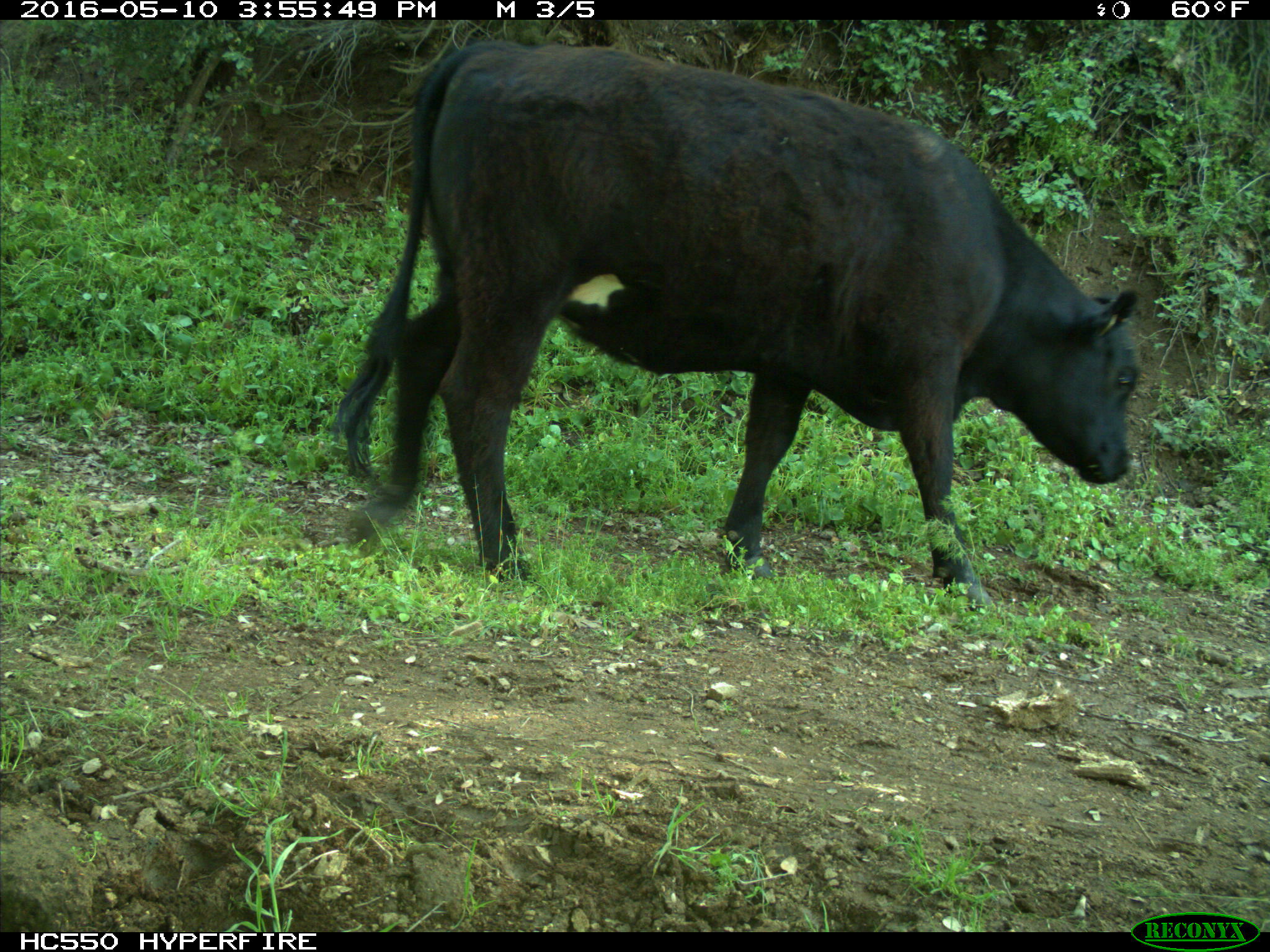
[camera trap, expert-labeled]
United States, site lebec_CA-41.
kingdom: Animalia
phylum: Chordata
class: Mammalia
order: Artiodactyla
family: Bovidae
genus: Bos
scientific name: Bos taurus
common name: domestic cow